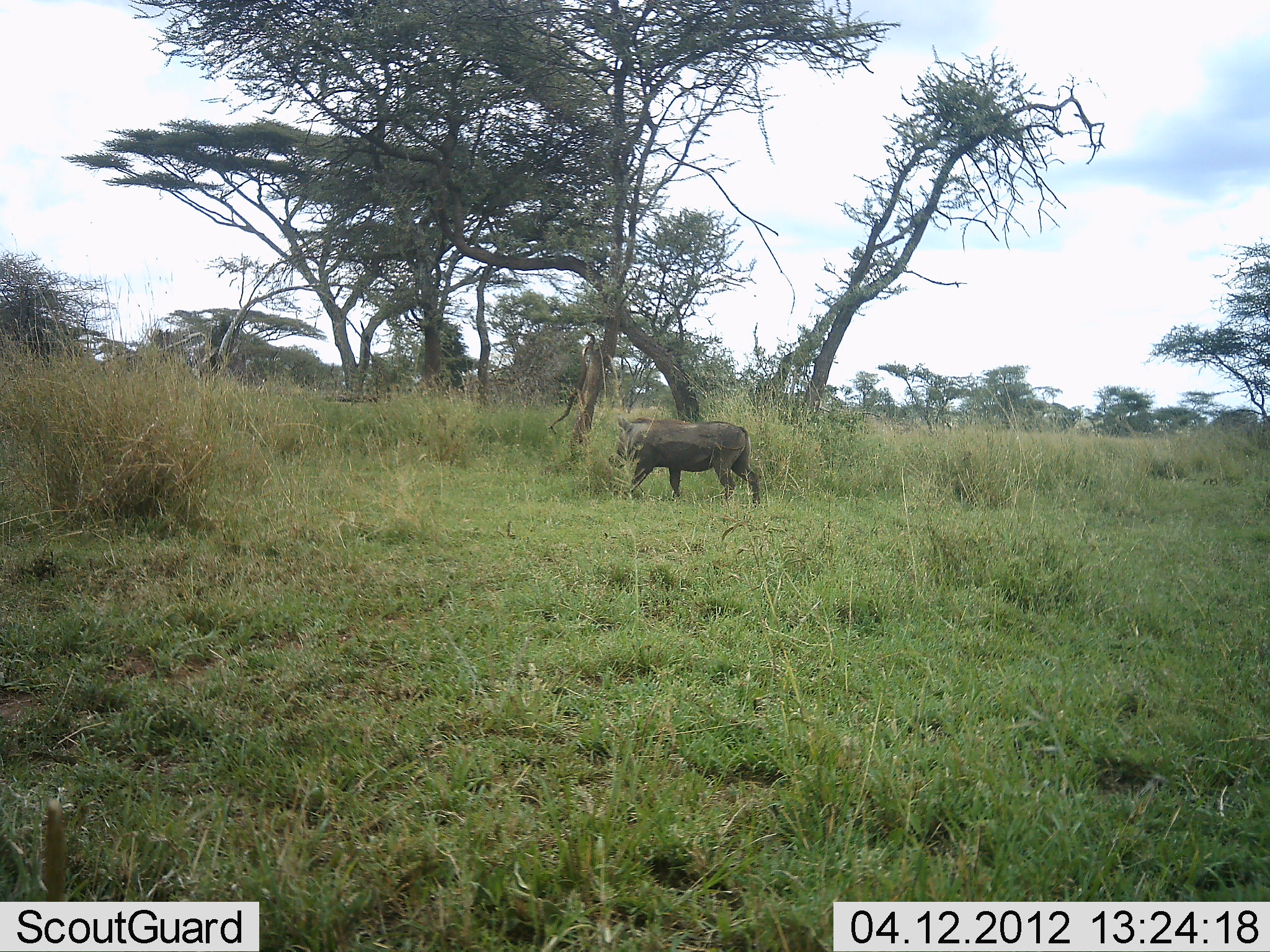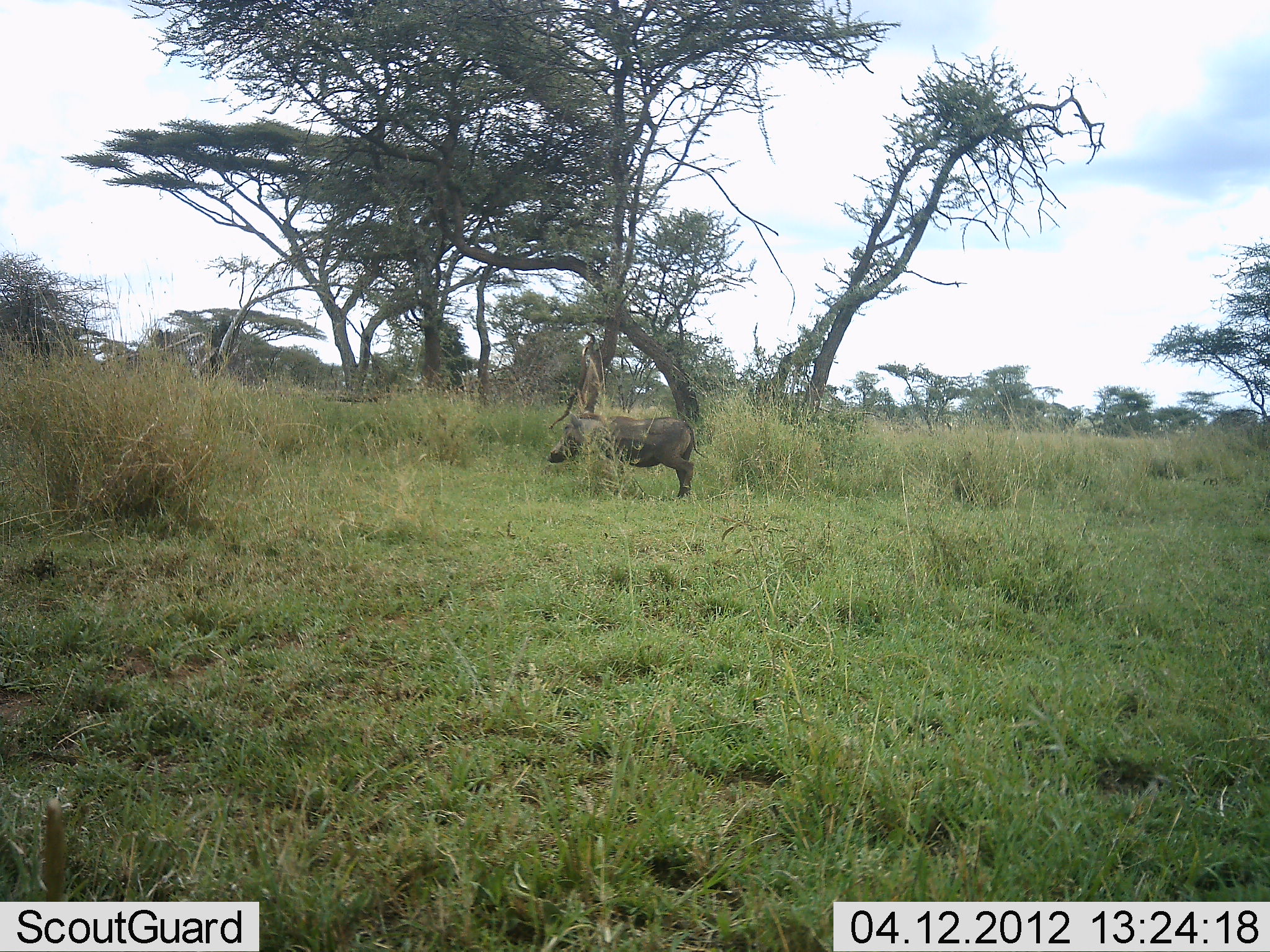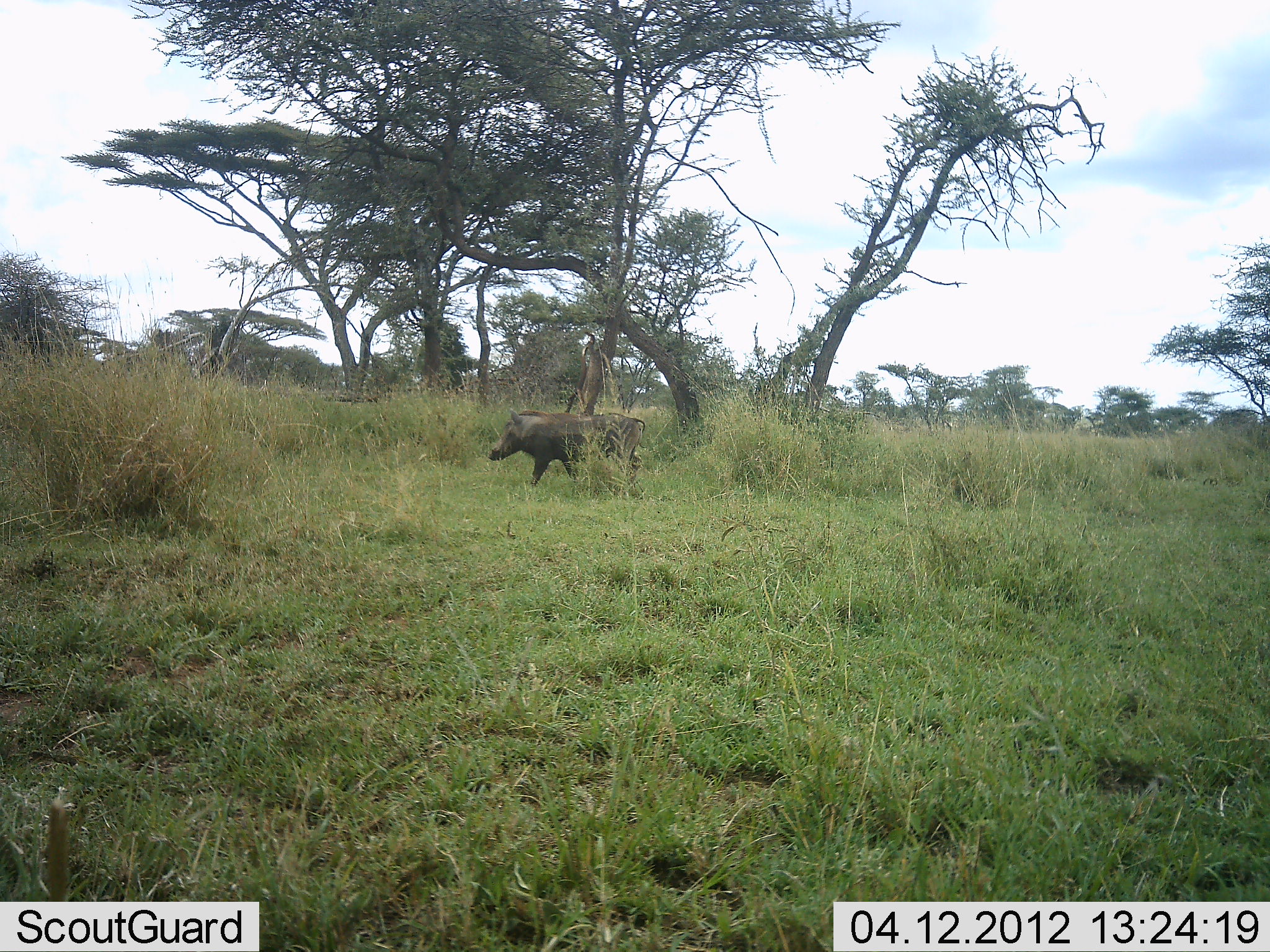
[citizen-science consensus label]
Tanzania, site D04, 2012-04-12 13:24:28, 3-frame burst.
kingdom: Animalia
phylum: Chordata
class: Mammalia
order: Artiodactyla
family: Suidae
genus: Phacochoerus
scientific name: Phacochoerus africanus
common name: warthog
Warthog (Phacochoerus africanus), count 1. Behavior (volunteer vote fractions): standing 25%, resting 0%, moving 80%, interacting 0%. Young present (vote fraction): 0%. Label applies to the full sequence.